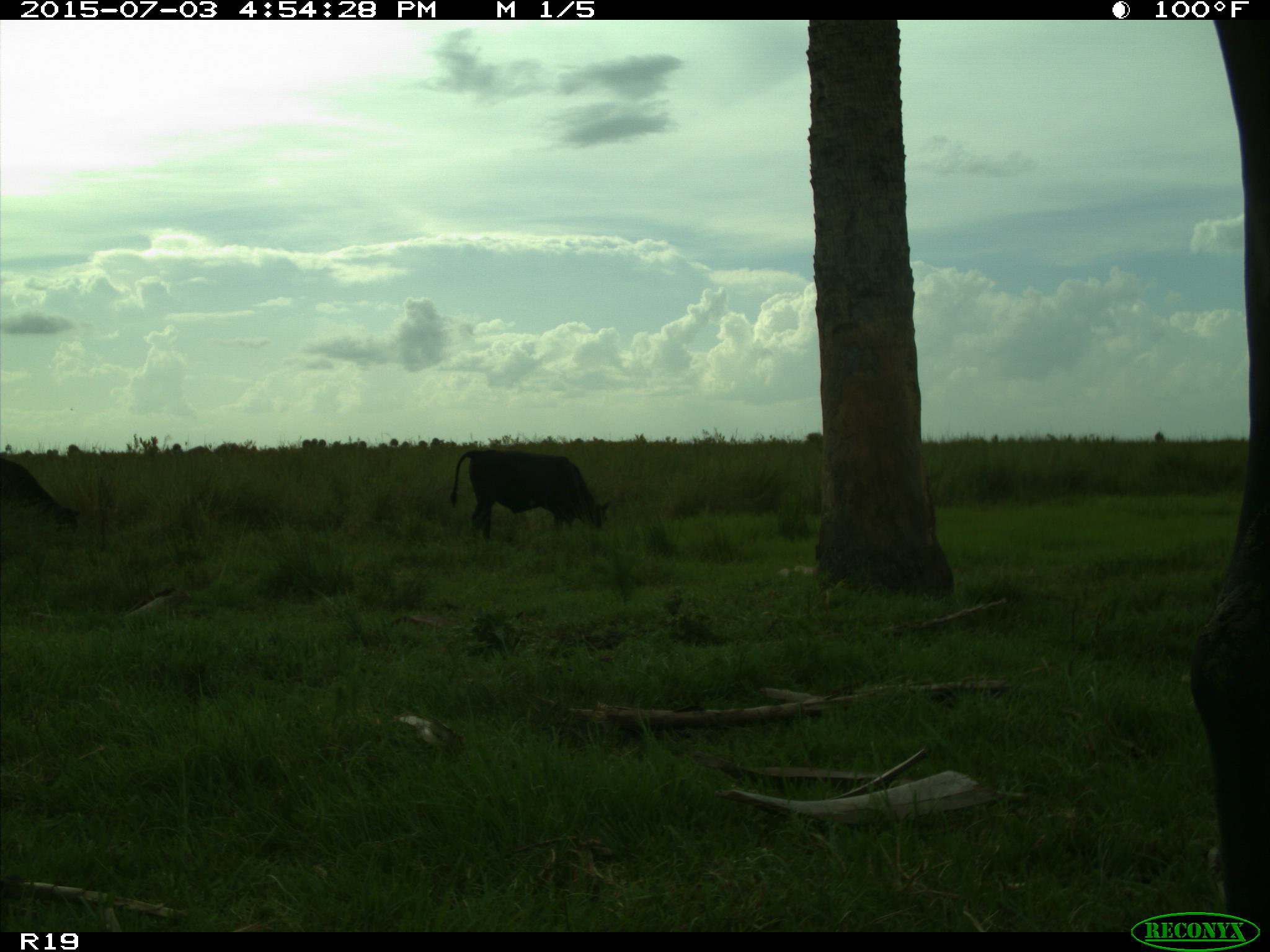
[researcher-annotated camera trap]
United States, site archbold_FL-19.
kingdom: Animalia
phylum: Chordata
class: Mammalia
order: Artiodactyla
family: Bovidae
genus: Bos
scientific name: Bos taurus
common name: domestic cow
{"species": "Bos taurus (domestic cow)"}